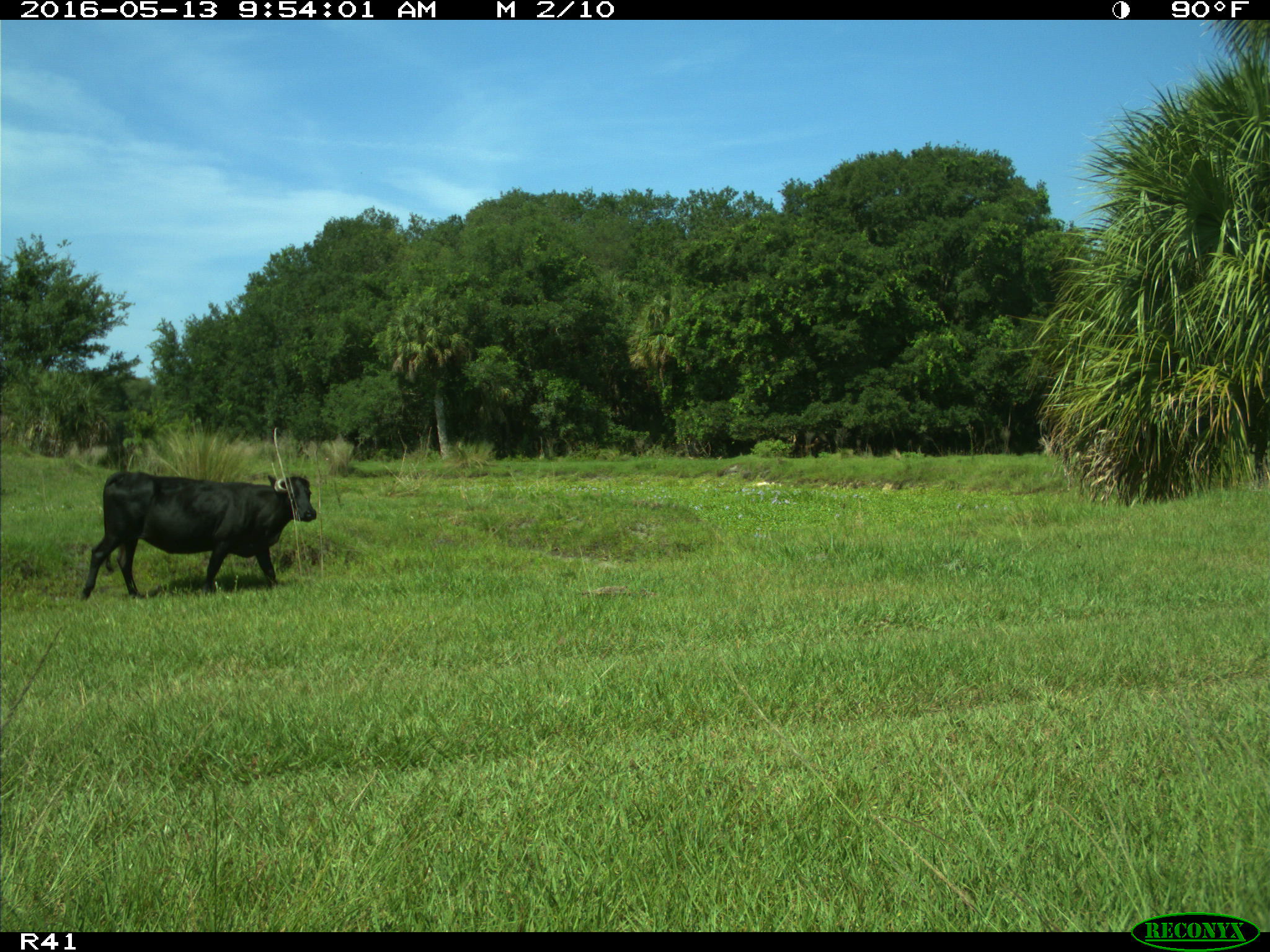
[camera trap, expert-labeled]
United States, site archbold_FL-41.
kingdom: Animalia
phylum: Chordata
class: Mammalia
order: Artiodactyla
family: Bovidae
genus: Bos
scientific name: Bos taurus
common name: domestic cow